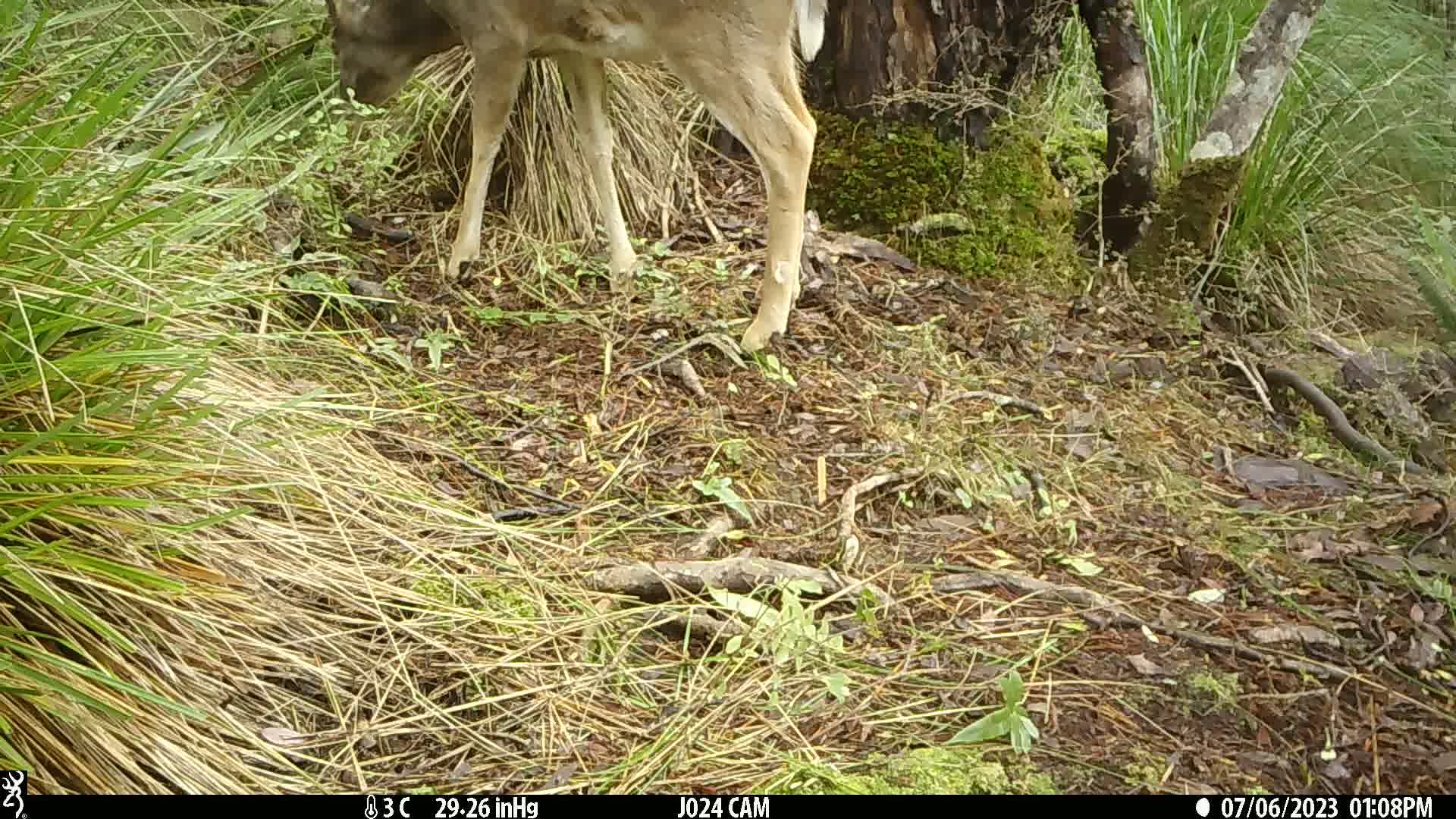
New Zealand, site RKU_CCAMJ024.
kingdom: Animalia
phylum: Chordata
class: Mammalia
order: Artiodactyla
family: Cervidae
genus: Odocoileus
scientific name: Odocoileus virginianus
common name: white-tailed deer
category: white tailed deer